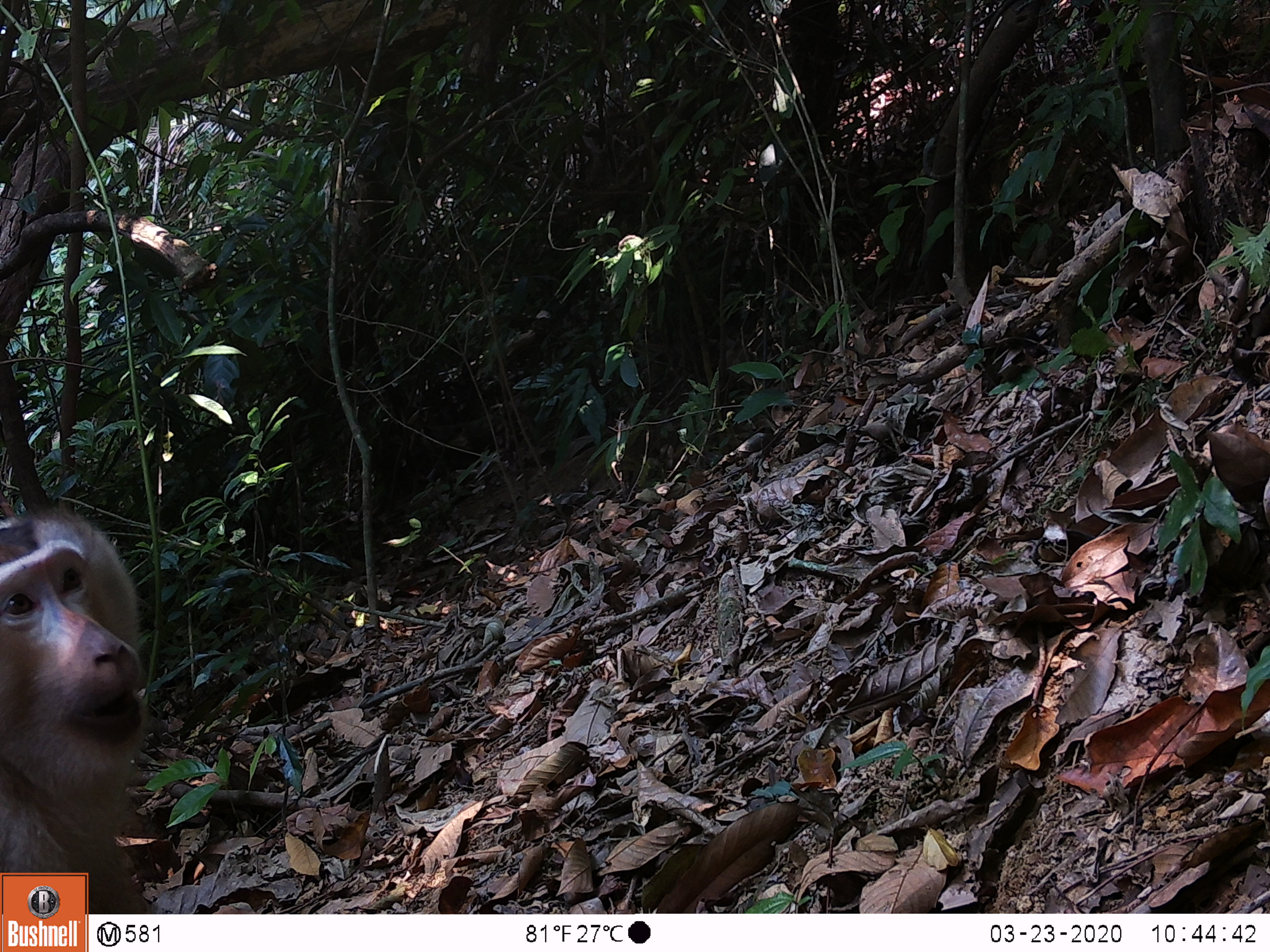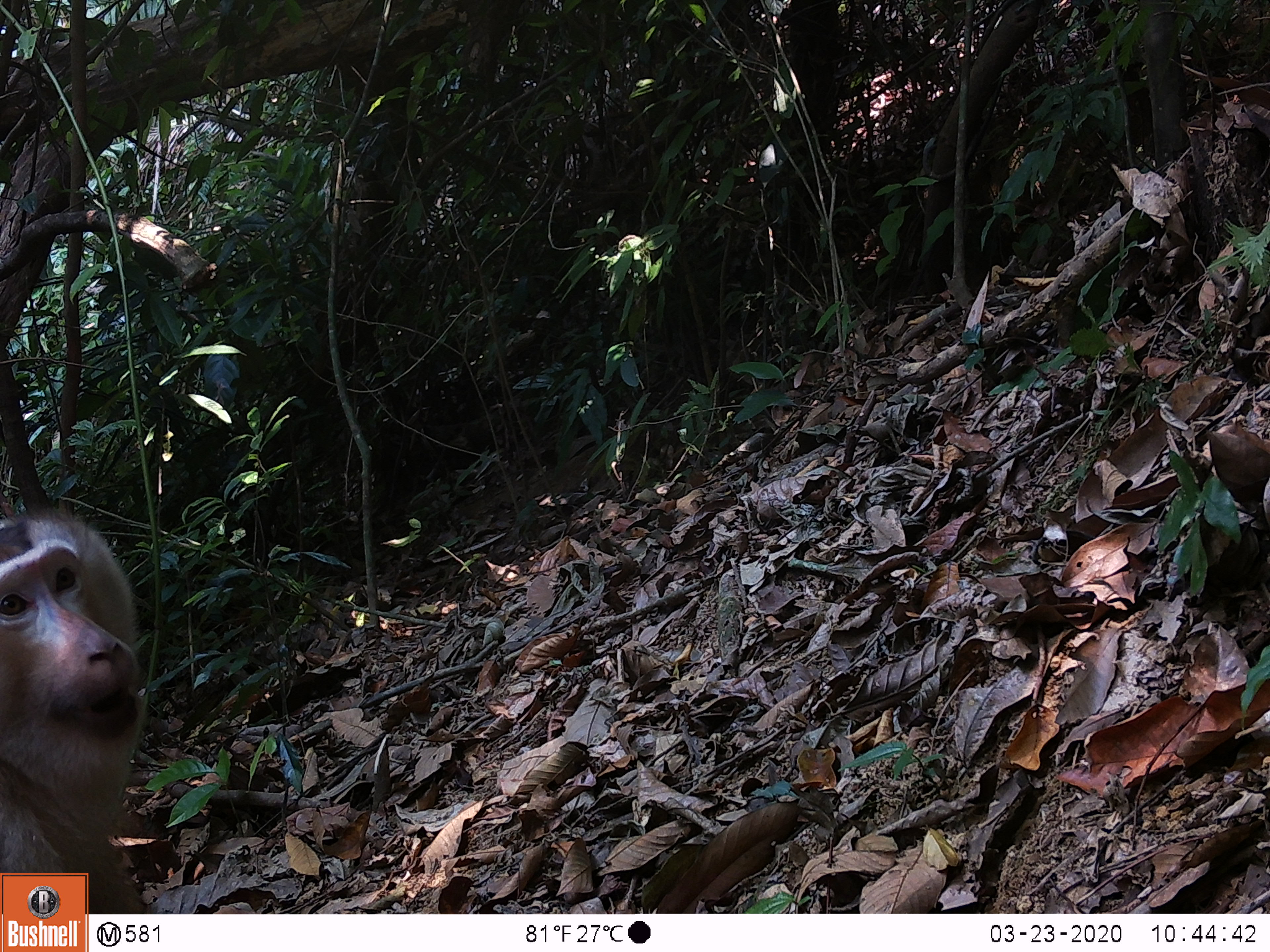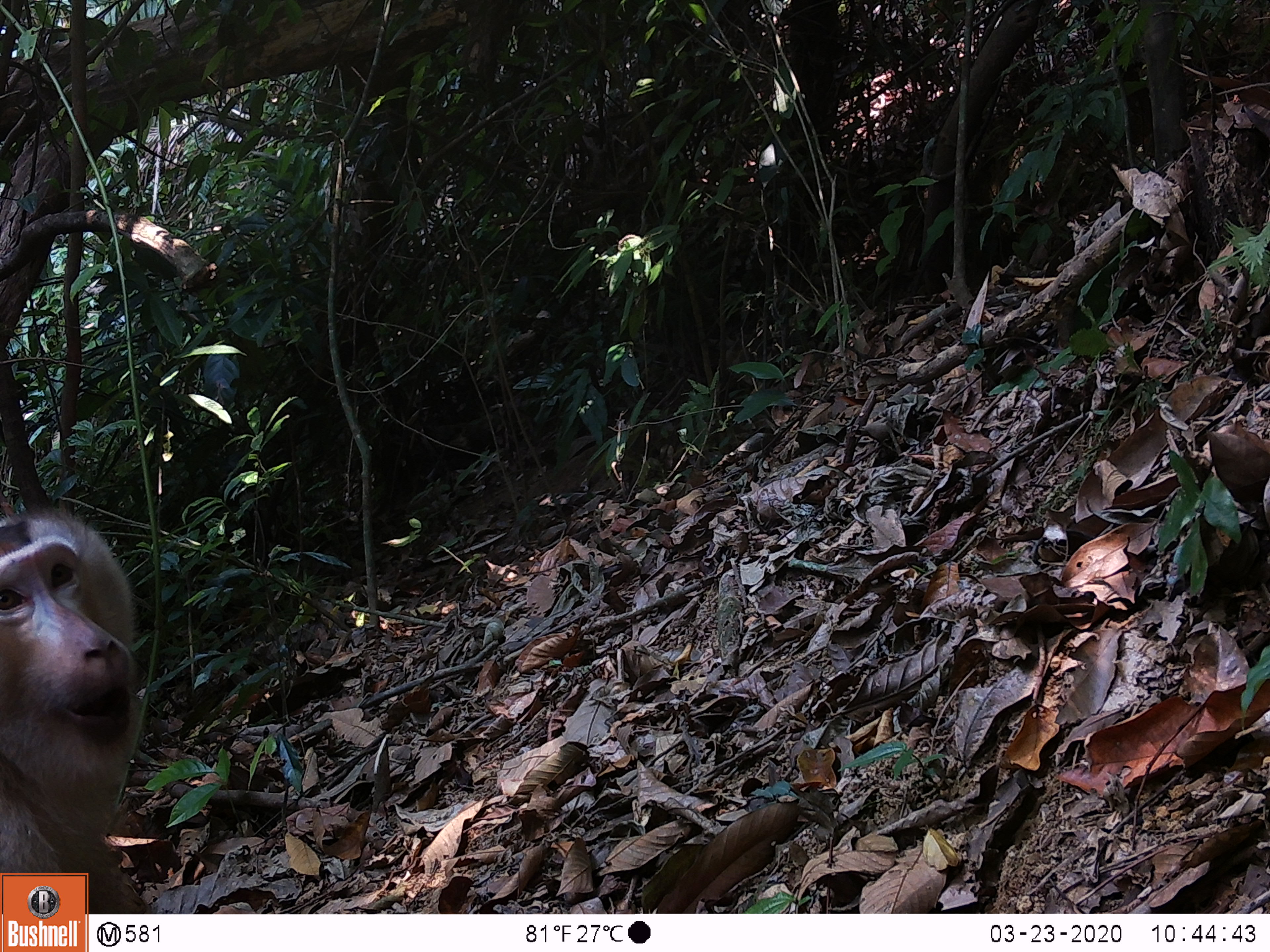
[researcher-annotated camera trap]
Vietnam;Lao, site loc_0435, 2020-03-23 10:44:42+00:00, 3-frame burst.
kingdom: Animalia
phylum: Chordata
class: Mammalia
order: Primates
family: Cercopithecidae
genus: Macaca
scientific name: Macaca nemestrina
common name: pig-tailed macaque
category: pig tailed macaque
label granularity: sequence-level